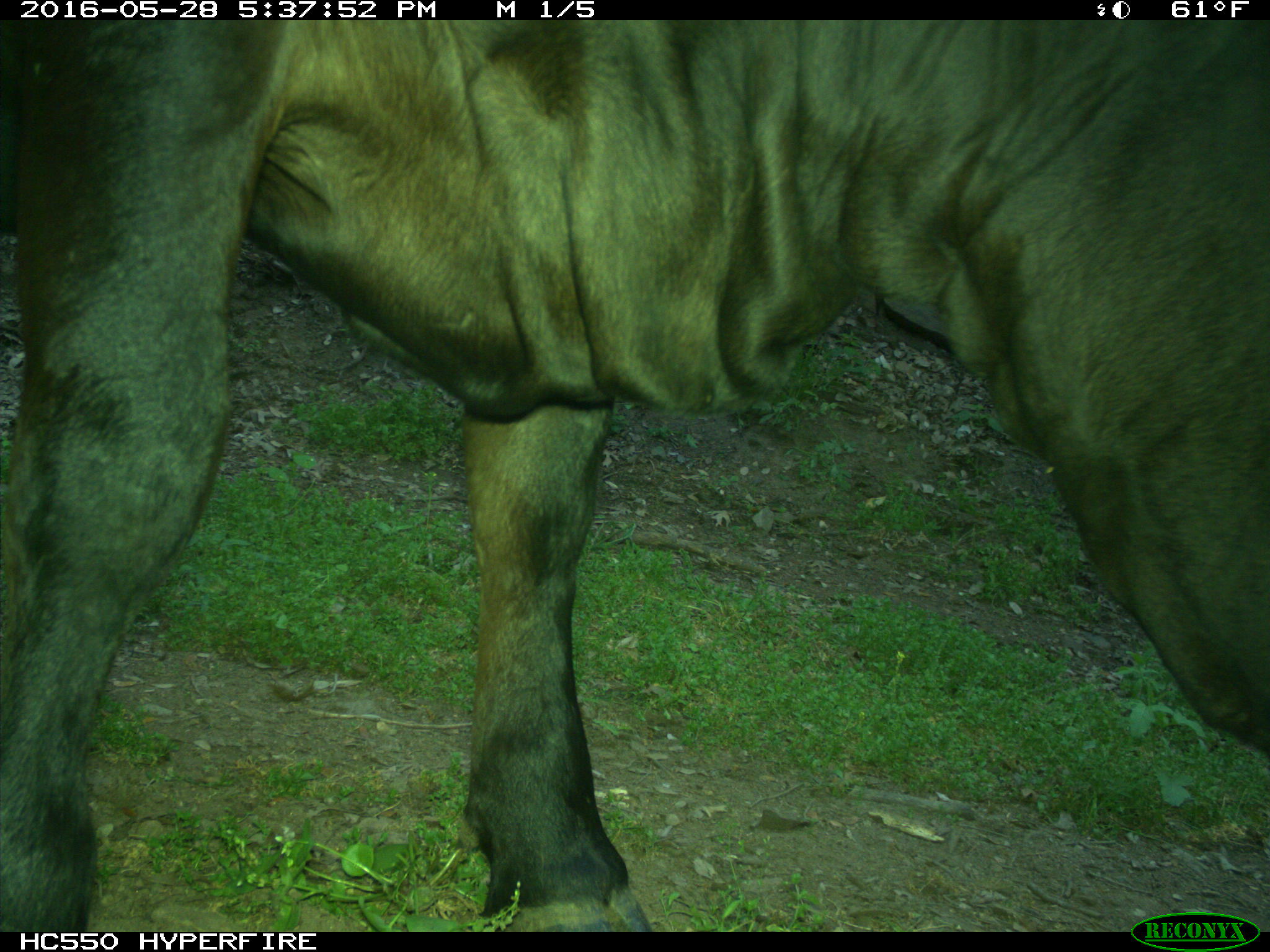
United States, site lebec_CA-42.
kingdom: Animalia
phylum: Chordata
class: Mammalia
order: Artiodactyla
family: Bovidae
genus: Bos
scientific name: Bos taurus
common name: domestic cow